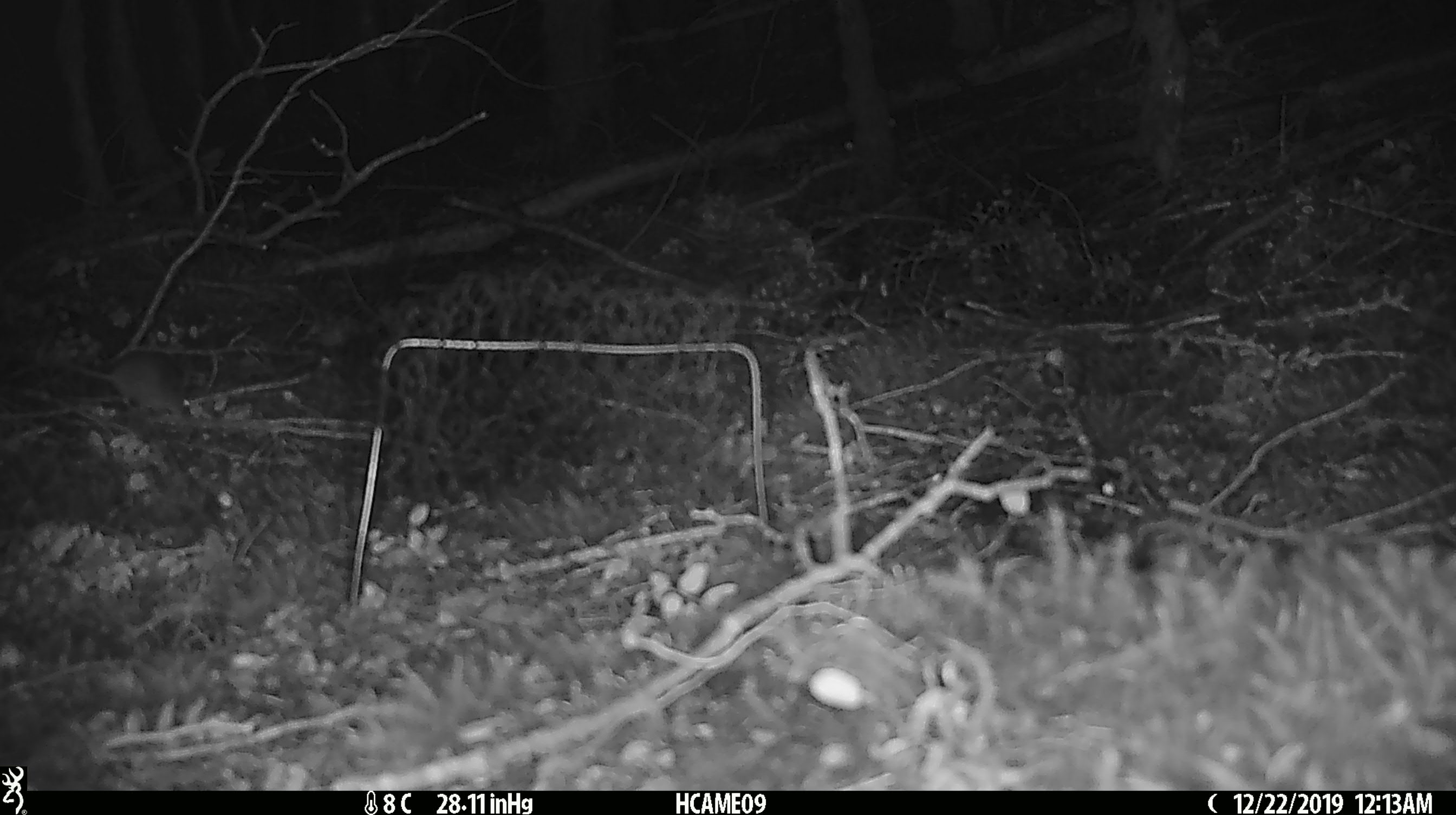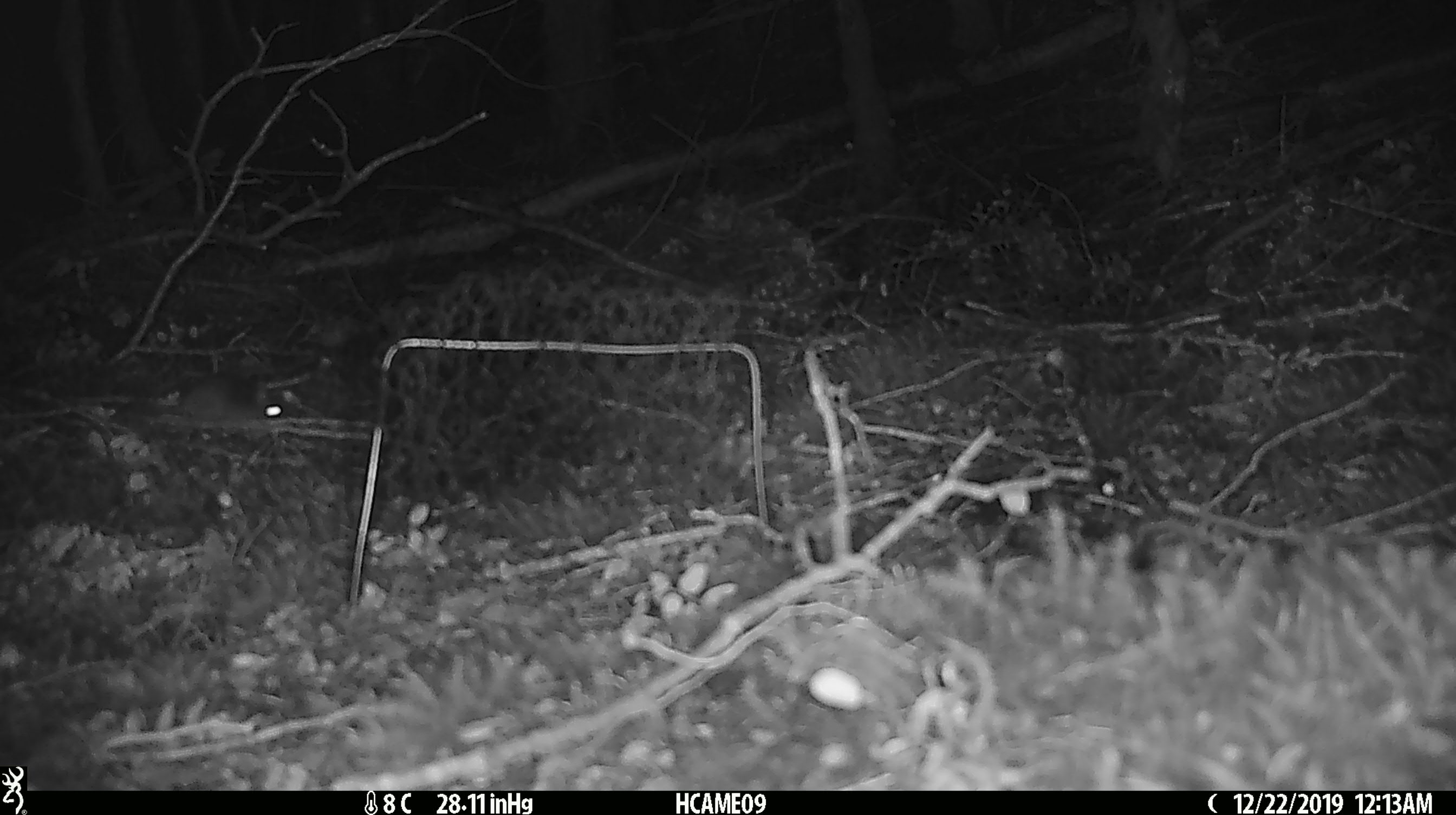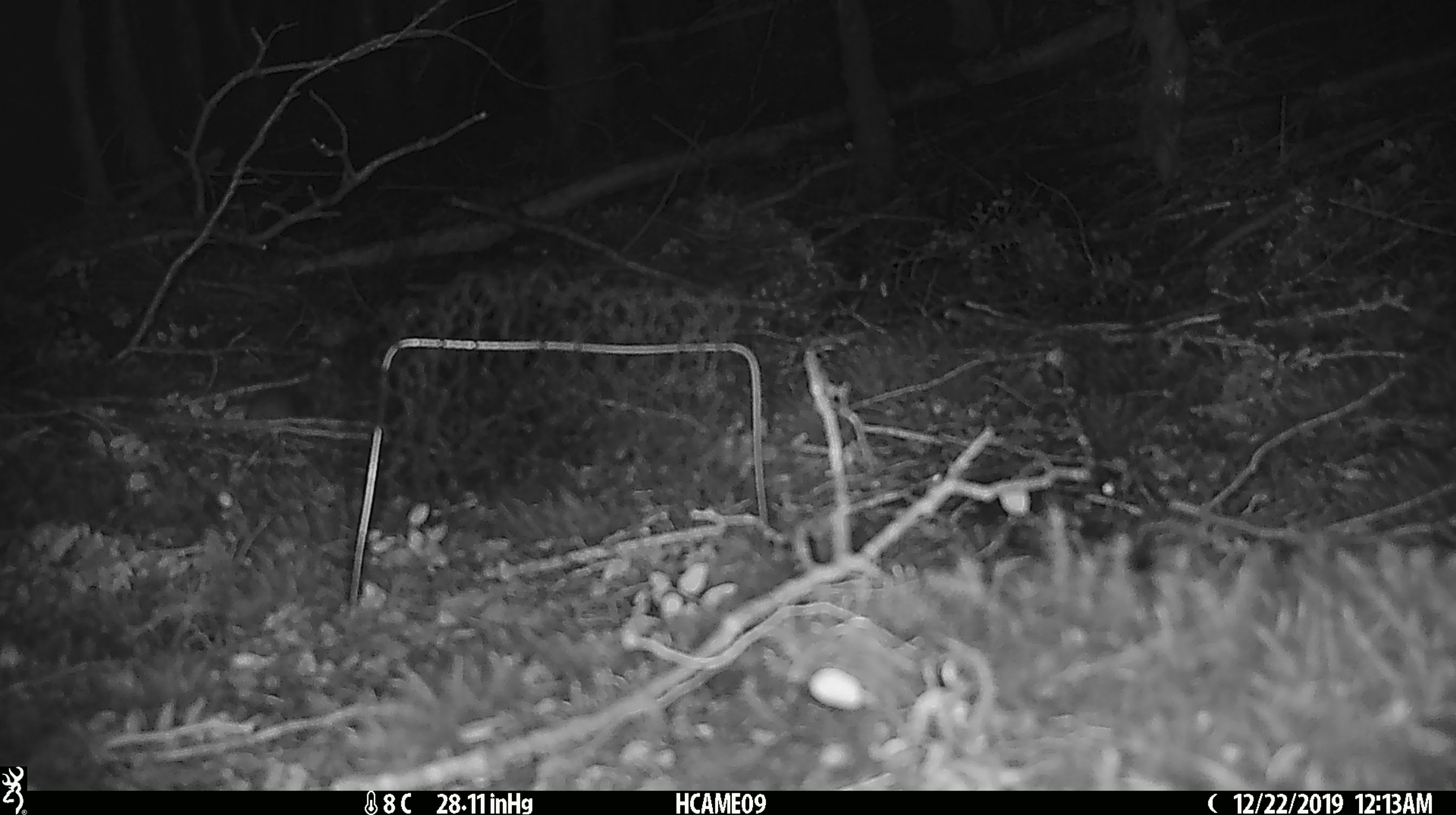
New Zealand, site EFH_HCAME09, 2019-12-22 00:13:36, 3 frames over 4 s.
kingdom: Animalia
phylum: Chordata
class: Mammalia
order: Rodentia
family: Muridae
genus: Mus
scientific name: Mus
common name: mouse